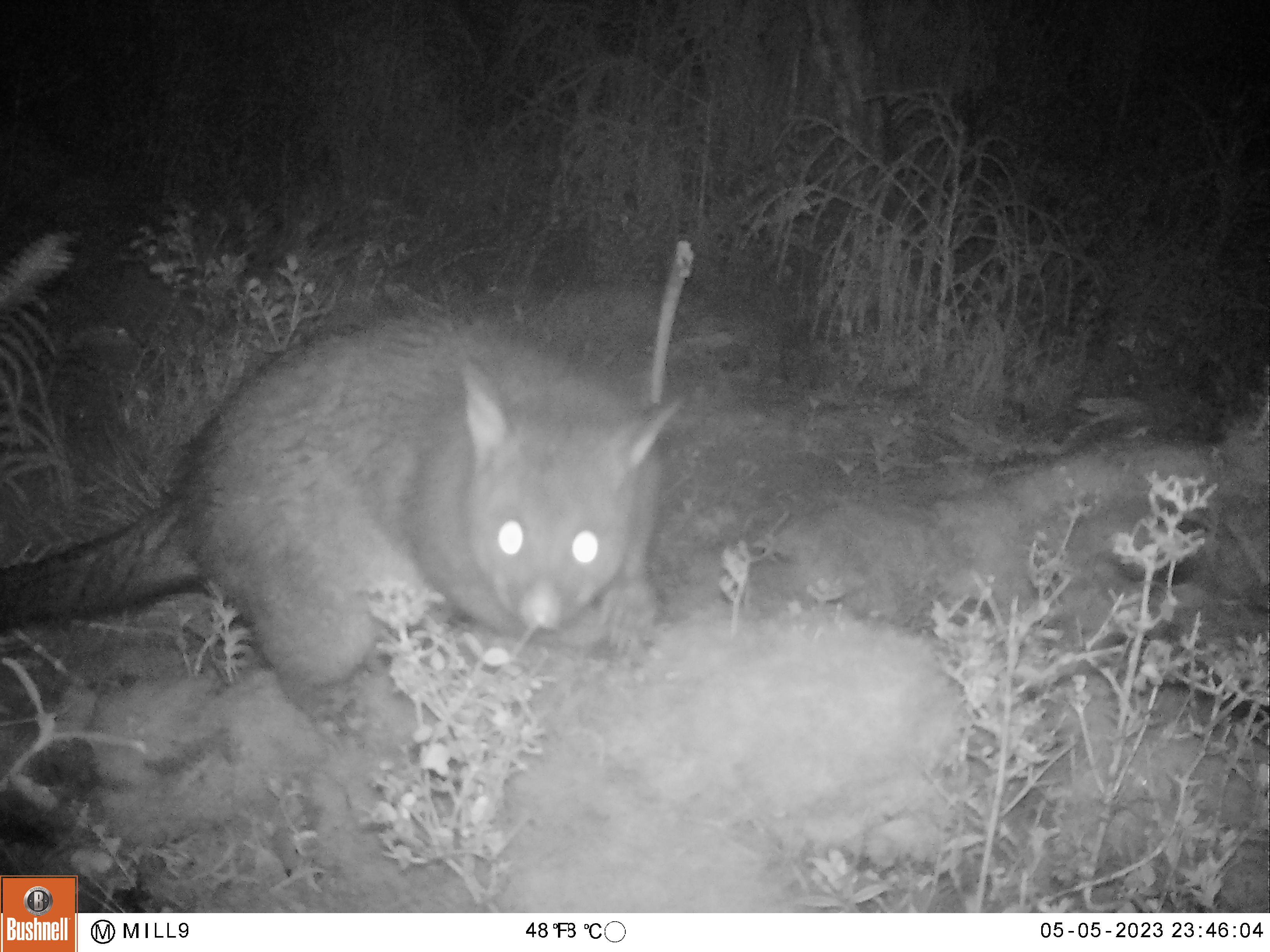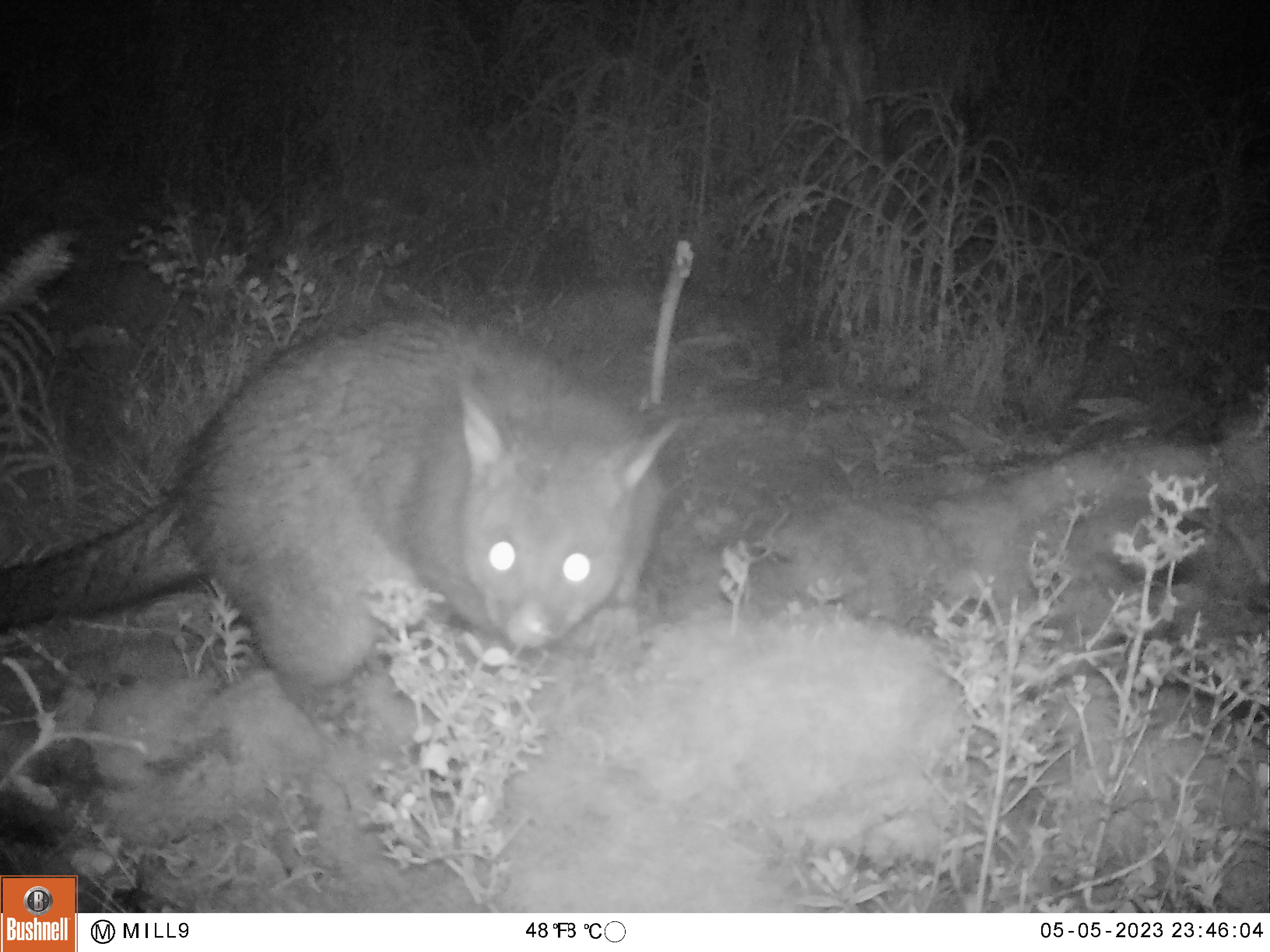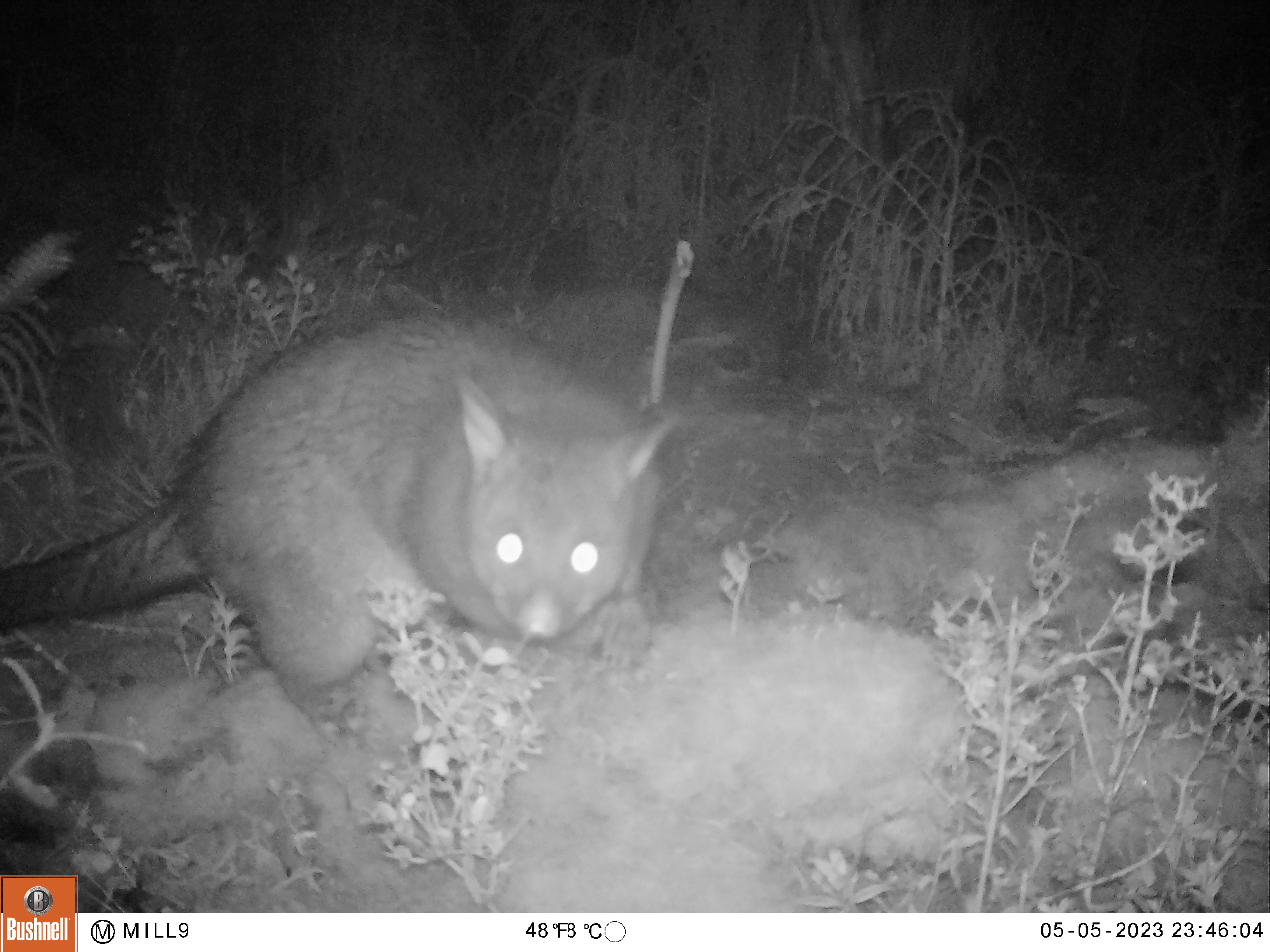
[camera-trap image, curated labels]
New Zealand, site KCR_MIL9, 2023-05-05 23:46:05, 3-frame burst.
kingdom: Animalia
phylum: Chordata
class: Mammalia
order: Diprotodontia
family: Phalangeridae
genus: Trichosurus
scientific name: Trichosurus vulpecula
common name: common brushtail possum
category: possum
Possum (common brushtail possum) (Trichosurus vulpecula).